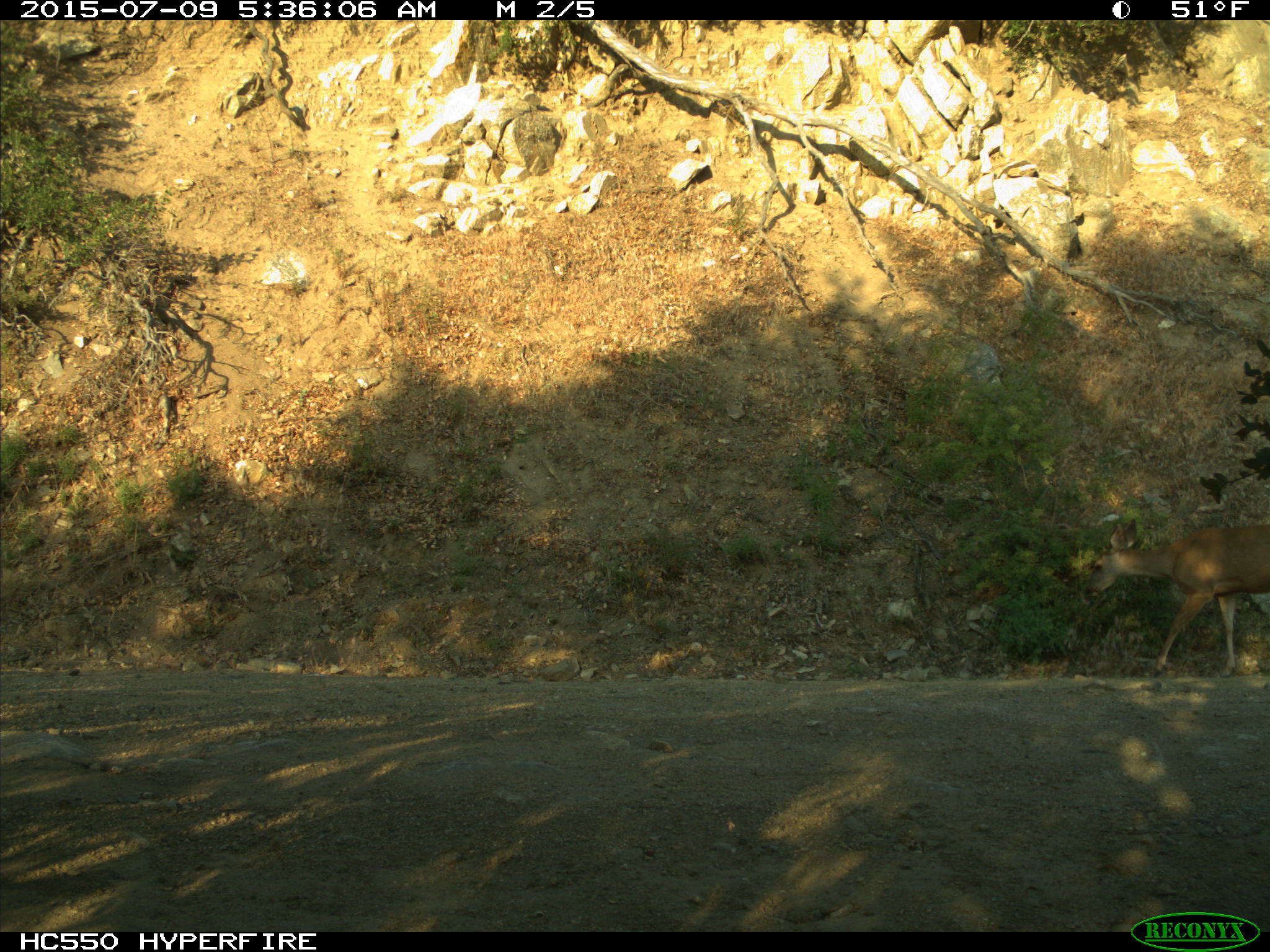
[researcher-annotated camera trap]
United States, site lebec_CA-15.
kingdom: Animalia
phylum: Chordata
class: Mammalia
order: Artiodactyla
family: Cervidae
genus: Odocoileus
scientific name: Odocoileus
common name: deer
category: unidentified deer